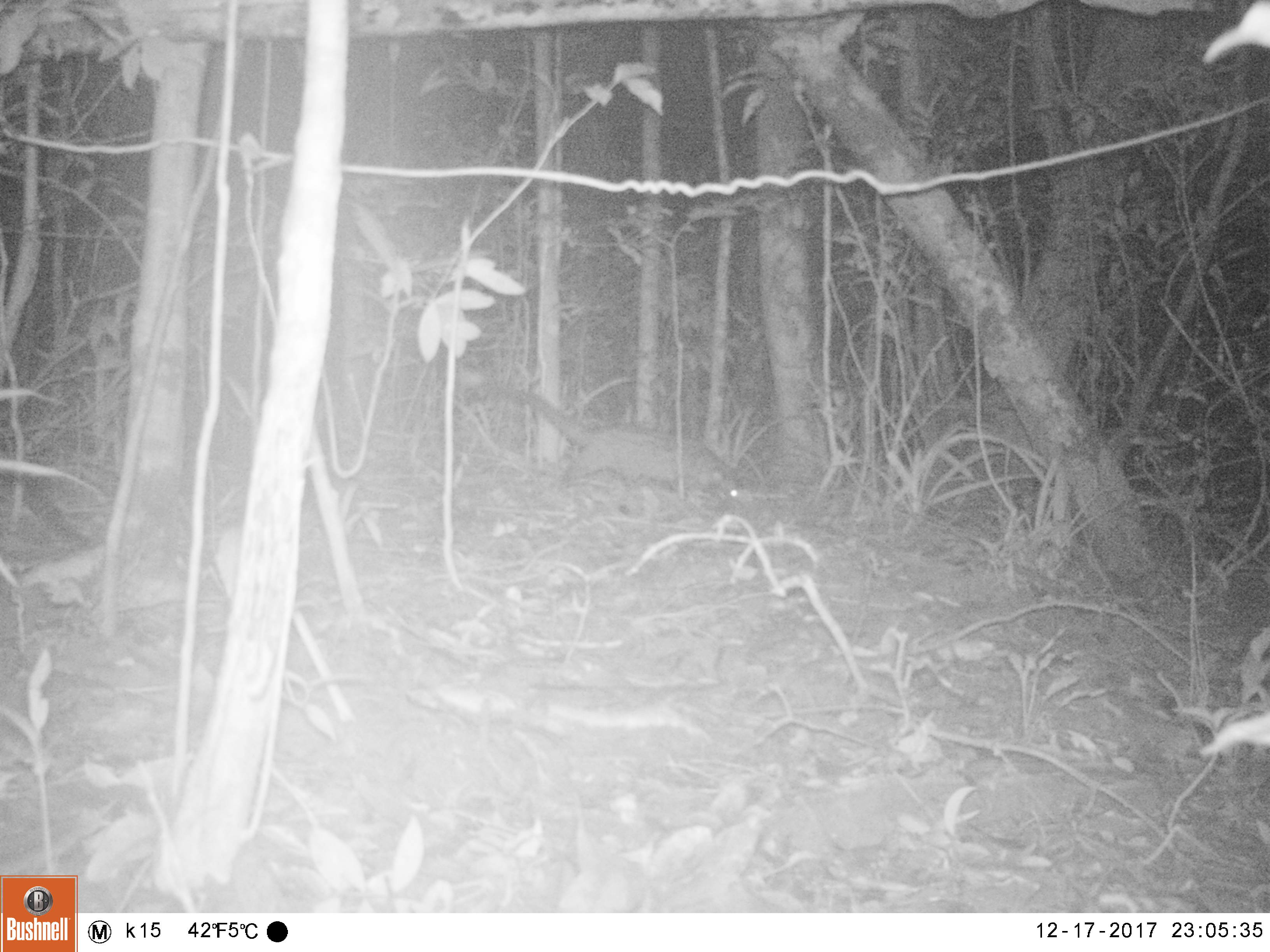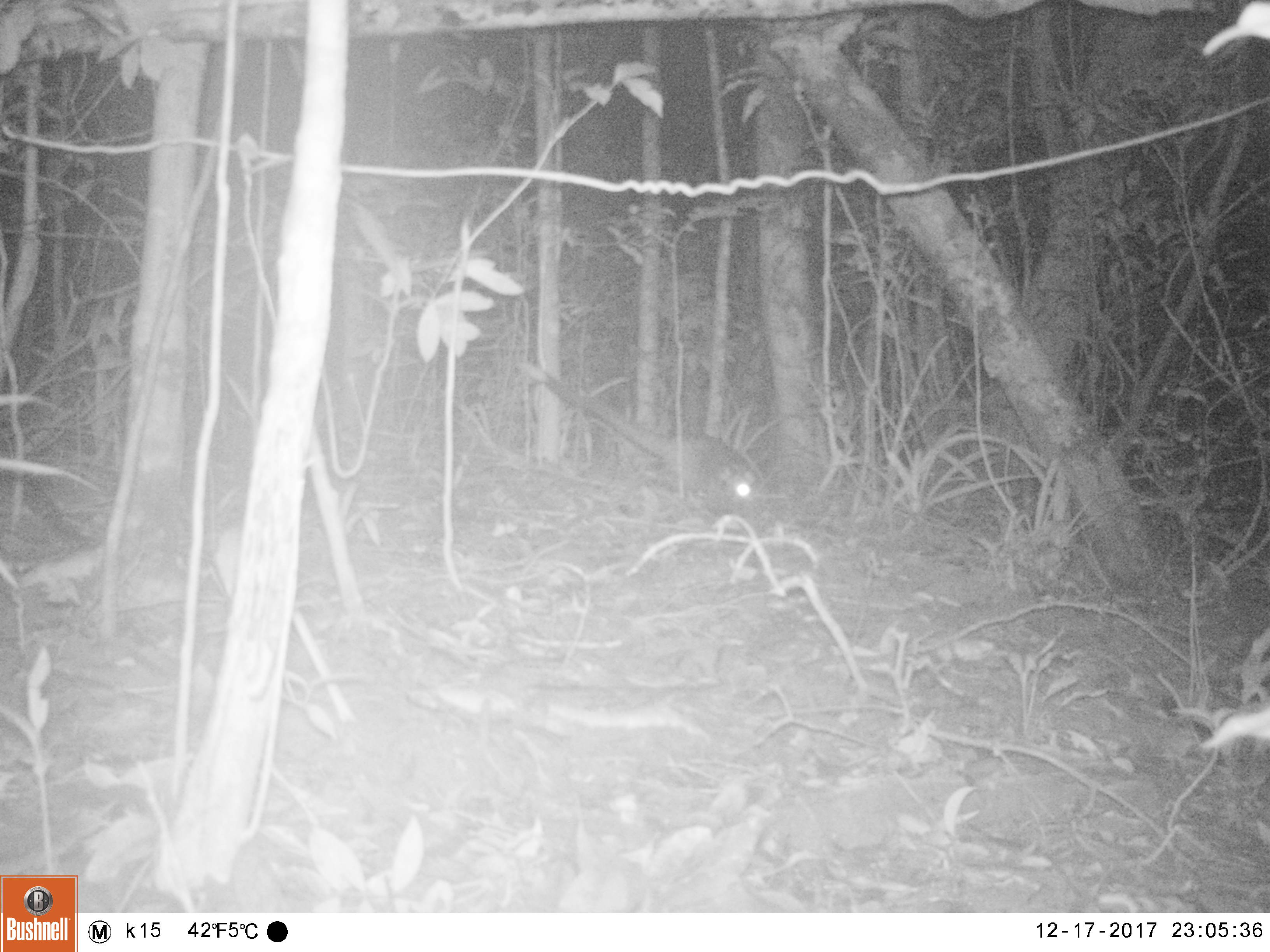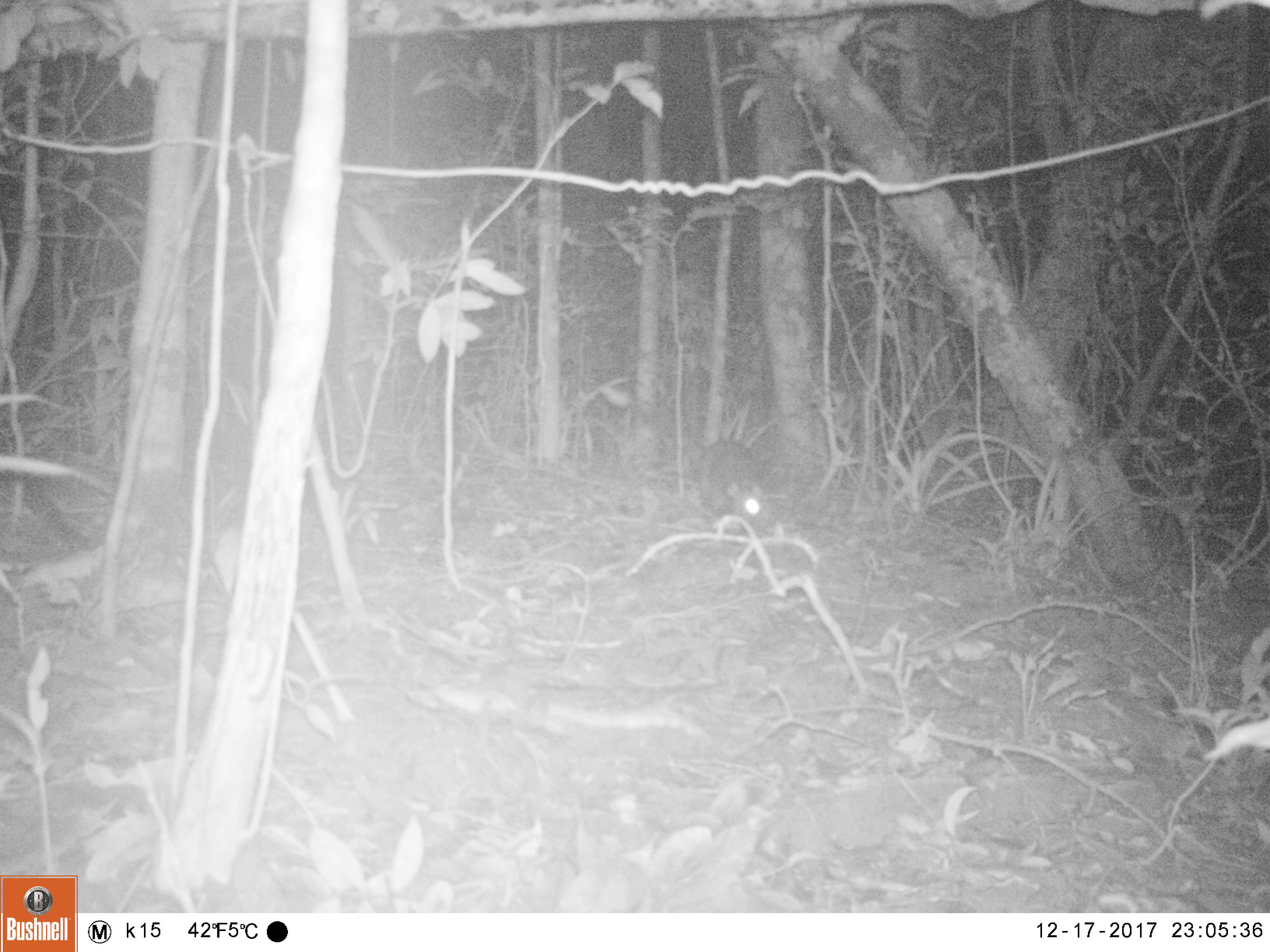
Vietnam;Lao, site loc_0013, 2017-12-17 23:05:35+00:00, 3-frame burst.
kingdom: Animalia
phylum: Chordata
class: Mammalia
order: Carnivora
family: Viverridae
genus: Paradoxurus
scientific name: Paradoxurus hermaphroditus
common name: common palm civet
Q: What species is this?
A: Common palm civet (Paradoxurus hermaphroditus).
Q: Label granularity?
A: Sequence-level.